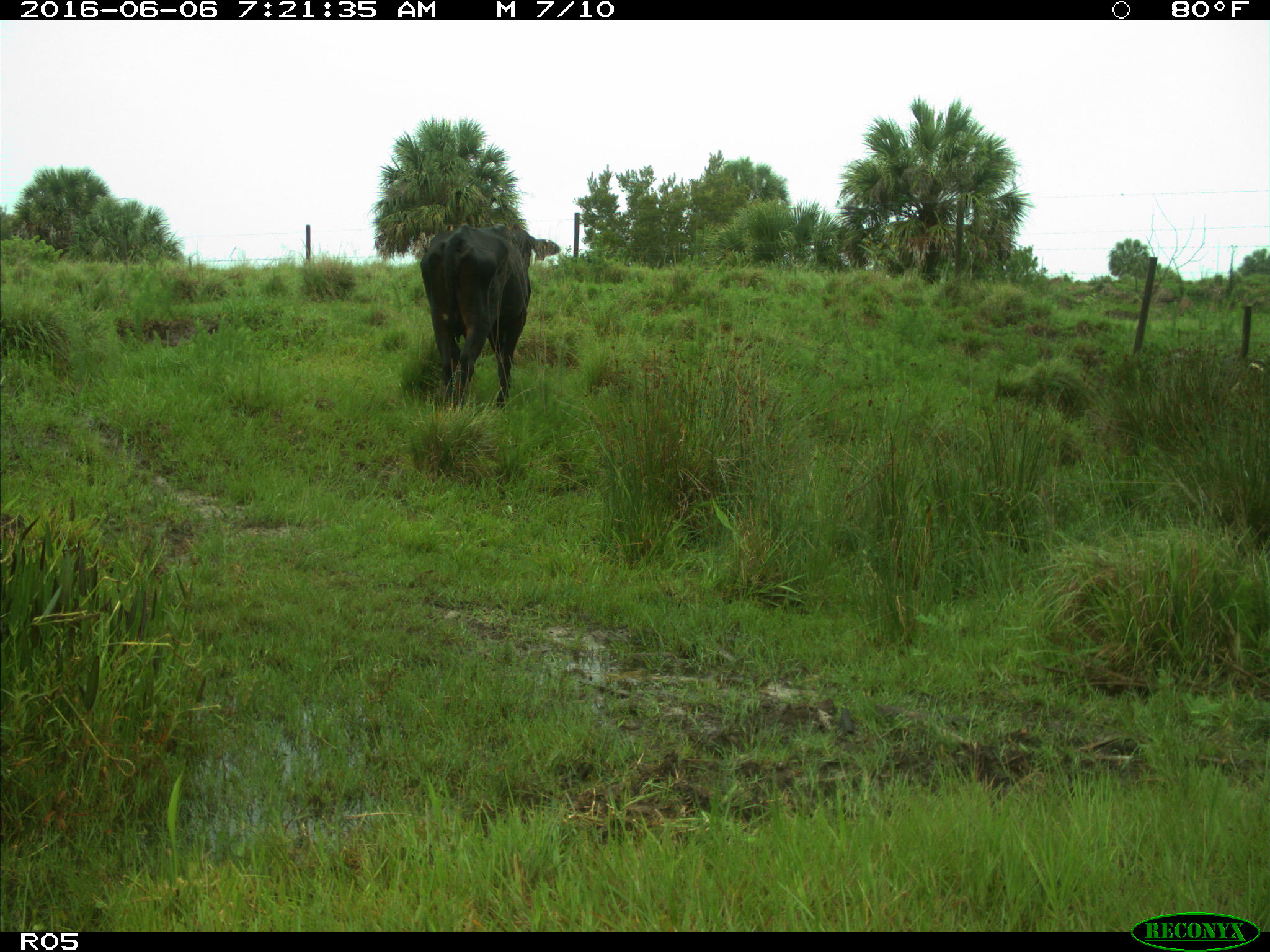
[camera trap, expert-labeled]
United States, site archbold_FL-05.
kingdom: Animalia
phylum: Chordata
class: Mammalia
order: Artiodactyla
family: Bovidae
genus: Bos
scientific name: Bos taurus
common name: domestic cow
Bos taurus (domestic cow).